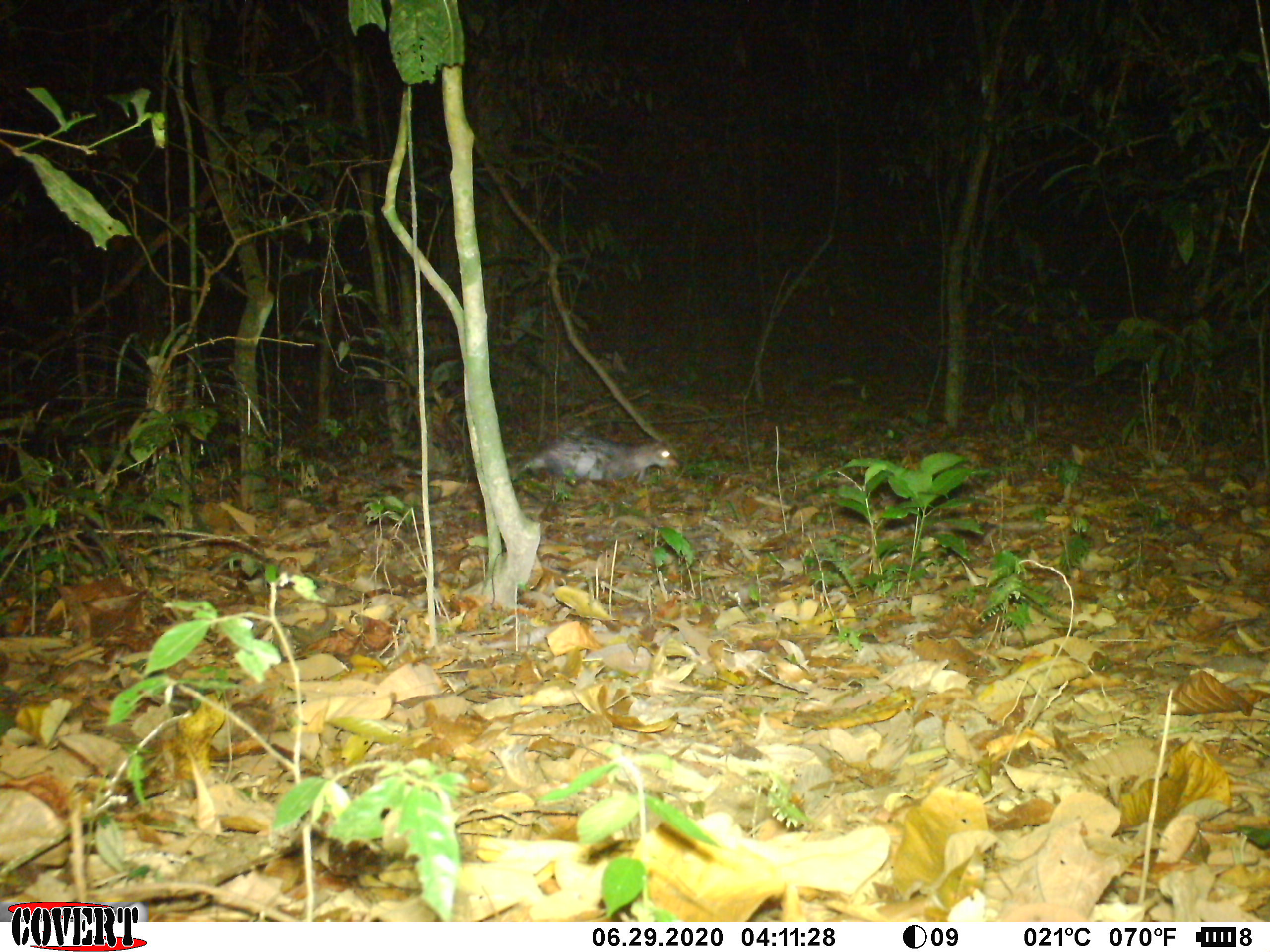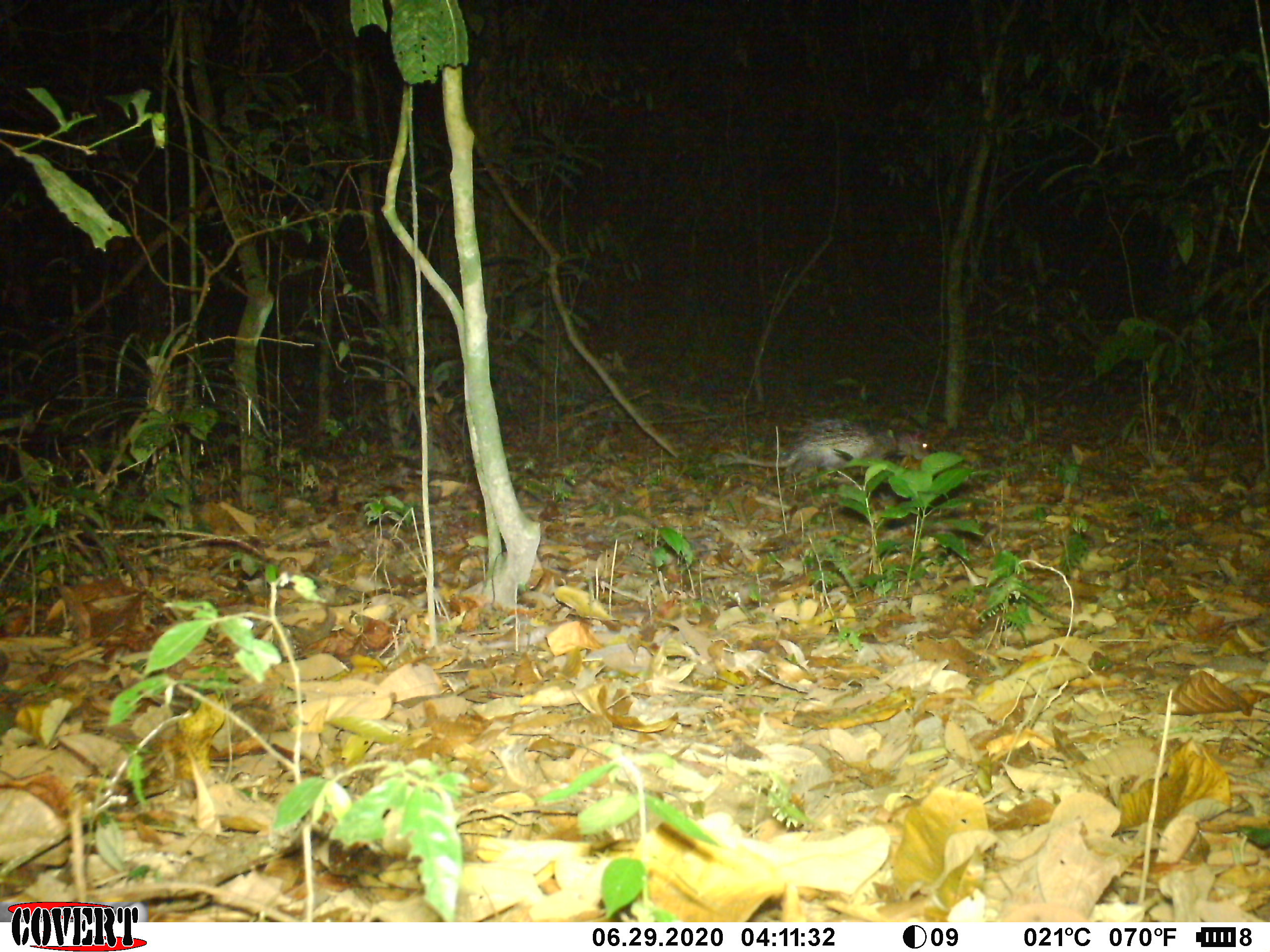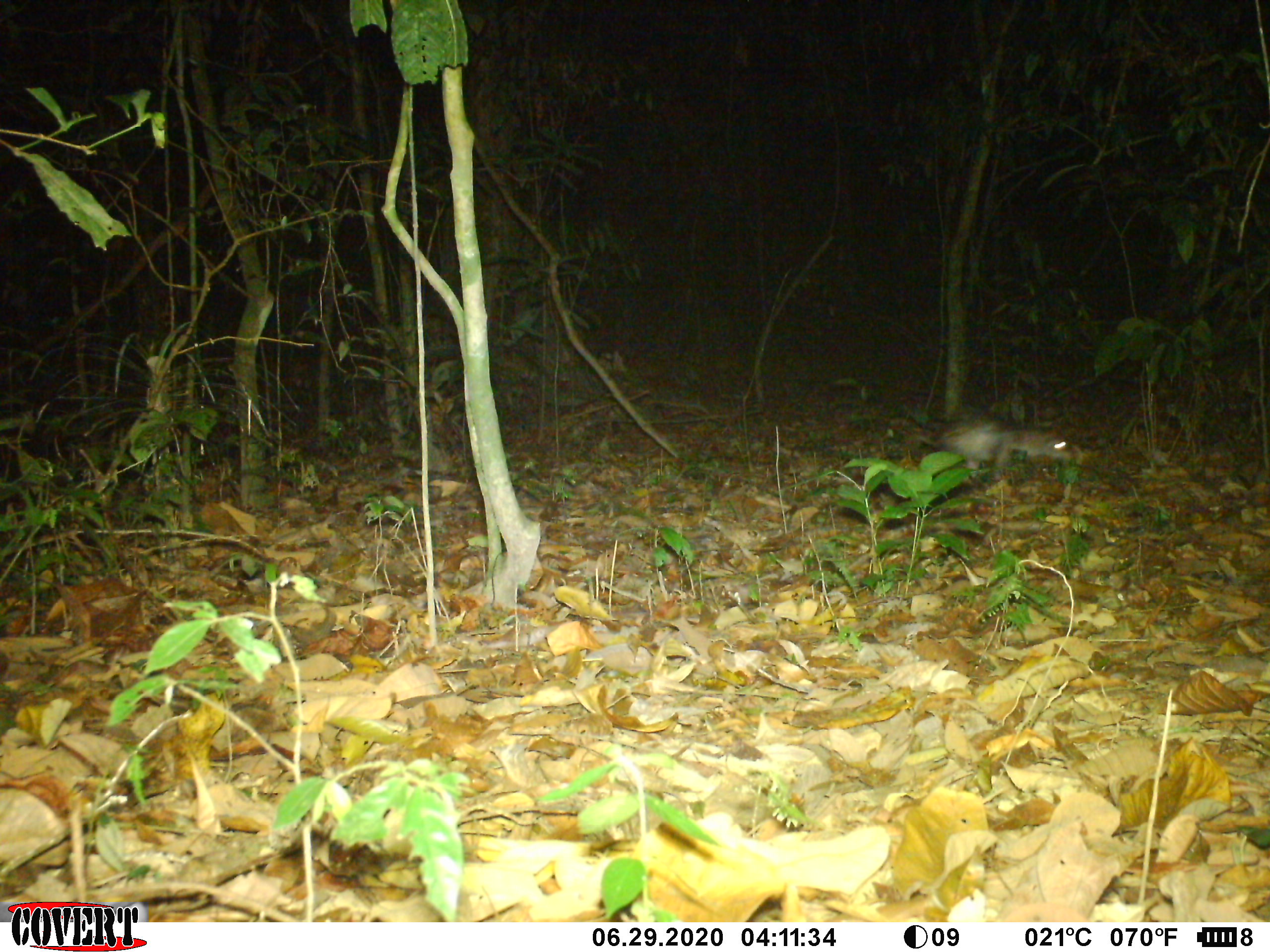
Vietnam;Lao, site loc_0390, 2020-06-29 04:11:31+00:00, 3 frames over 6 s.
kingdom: Animalia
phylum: Chordata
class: Mammalia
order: Rodentia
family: Hystricidae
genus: Atherurus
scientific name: Atherurus macrourus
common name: asiatic brush-tailed porcupine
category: asiatic brush tailed porcupine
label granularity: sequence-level